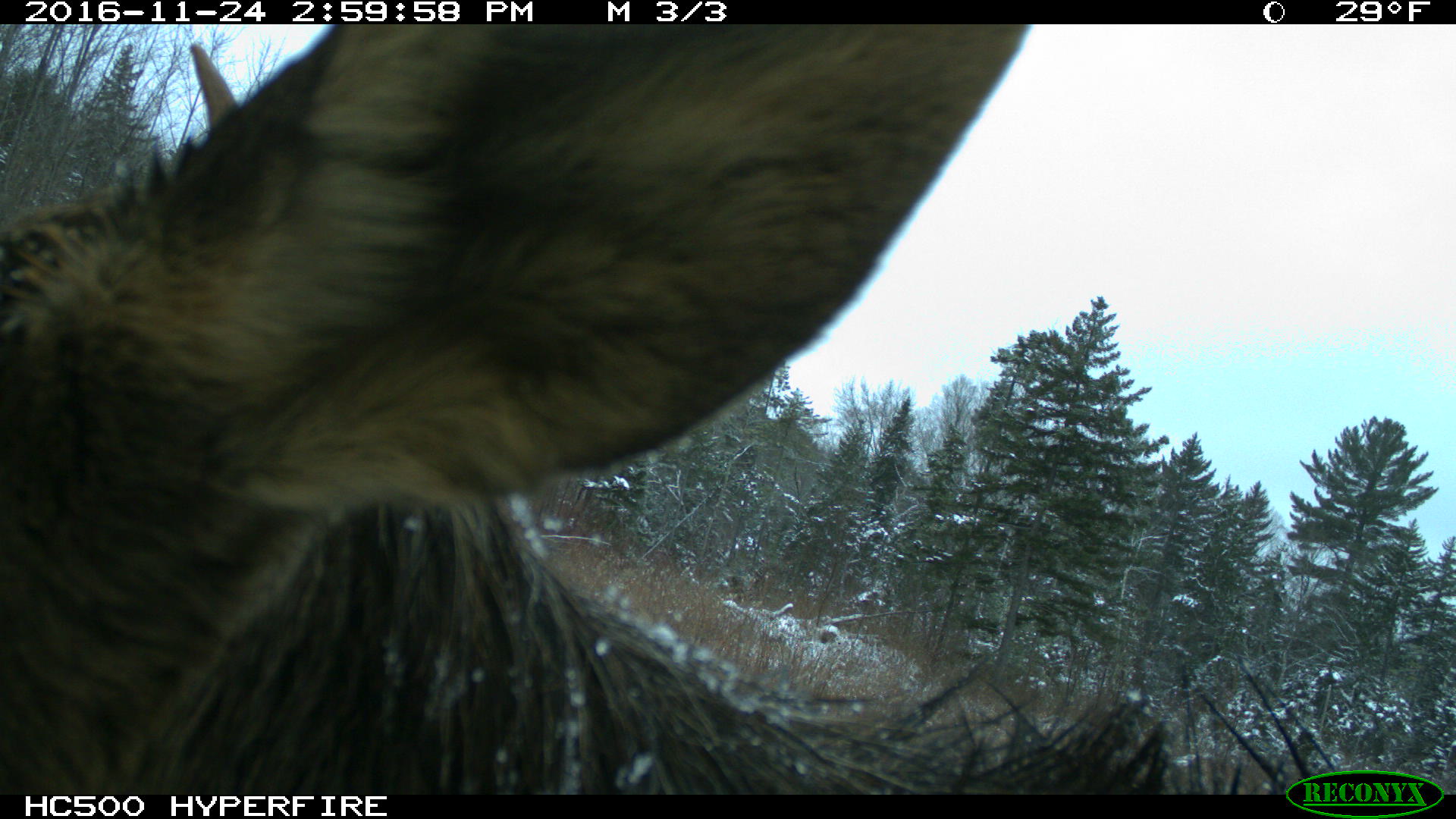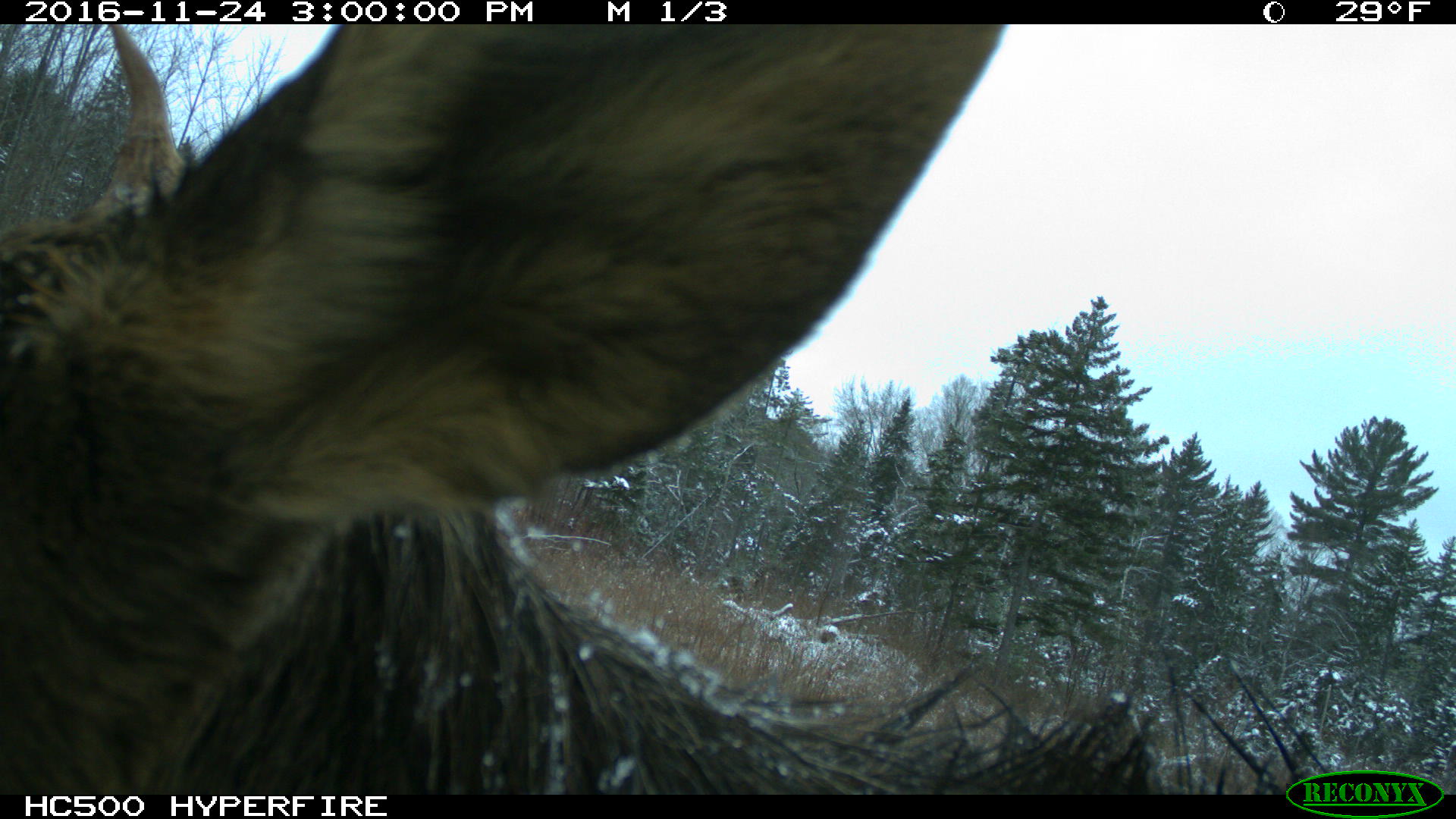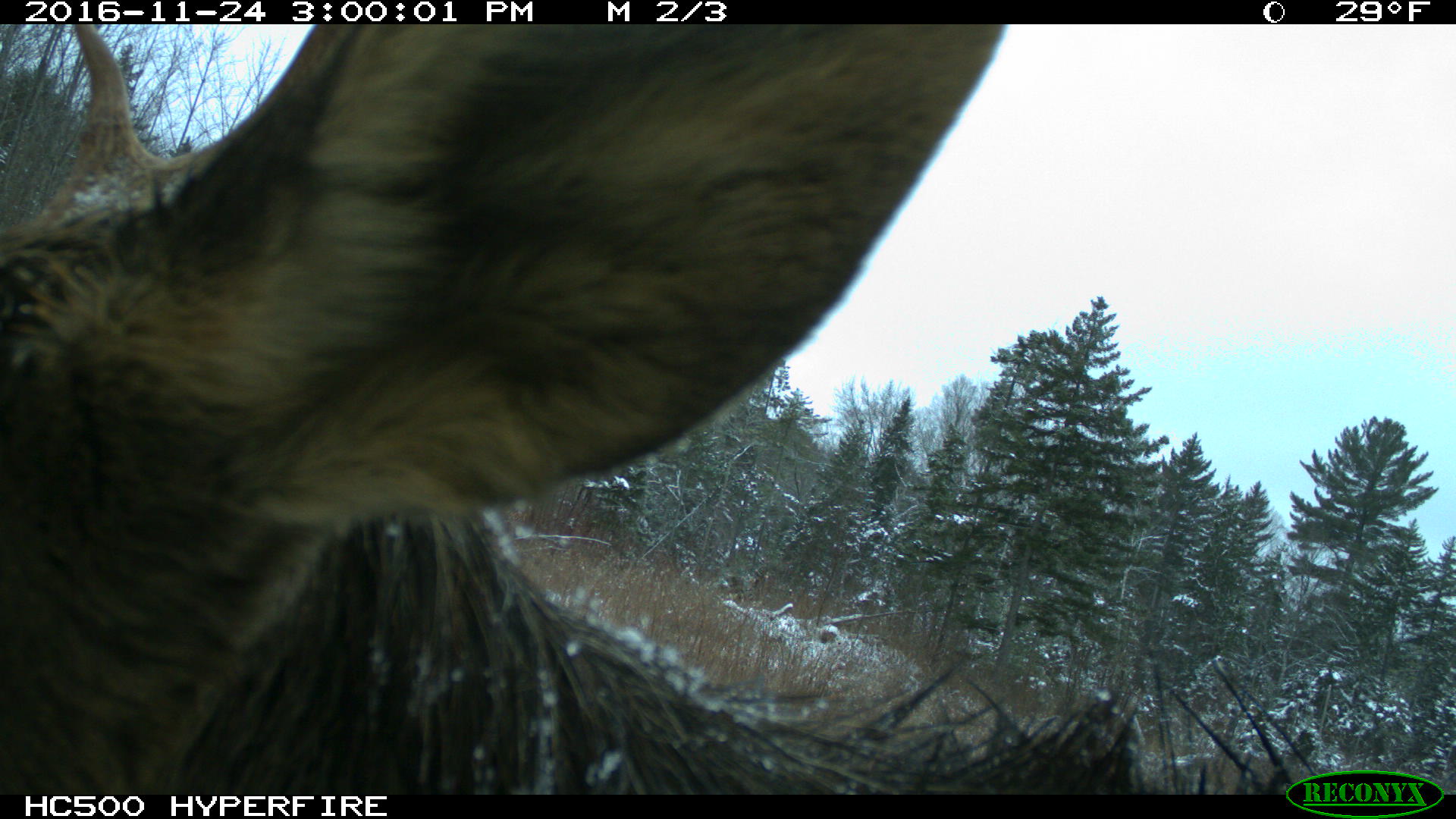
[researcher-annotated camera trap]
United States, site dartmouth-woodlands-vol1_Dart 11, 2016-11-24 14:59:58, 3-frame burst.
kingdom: Animalia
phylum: Chordata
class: Mammalia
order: Artiodactyla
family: Cervidae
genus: Alces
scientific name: Alces alces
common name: moose